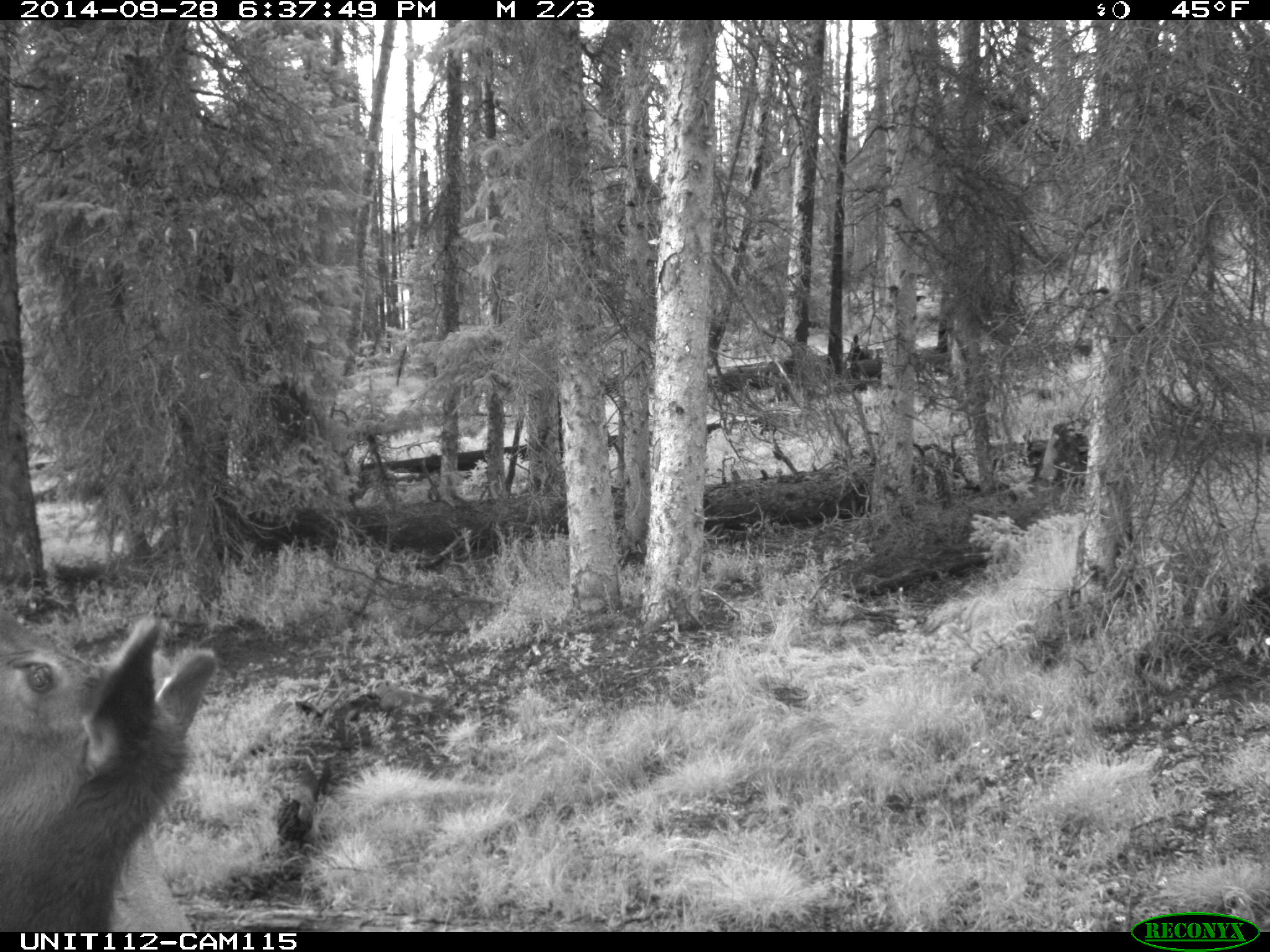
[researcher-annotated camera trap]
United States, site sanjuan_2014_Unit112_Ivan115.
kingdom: Animalia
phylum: Chordata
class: Mammalia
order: Artiodactyla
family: Cervidae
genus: Cervus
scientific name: Cervus elaphus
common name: red deer